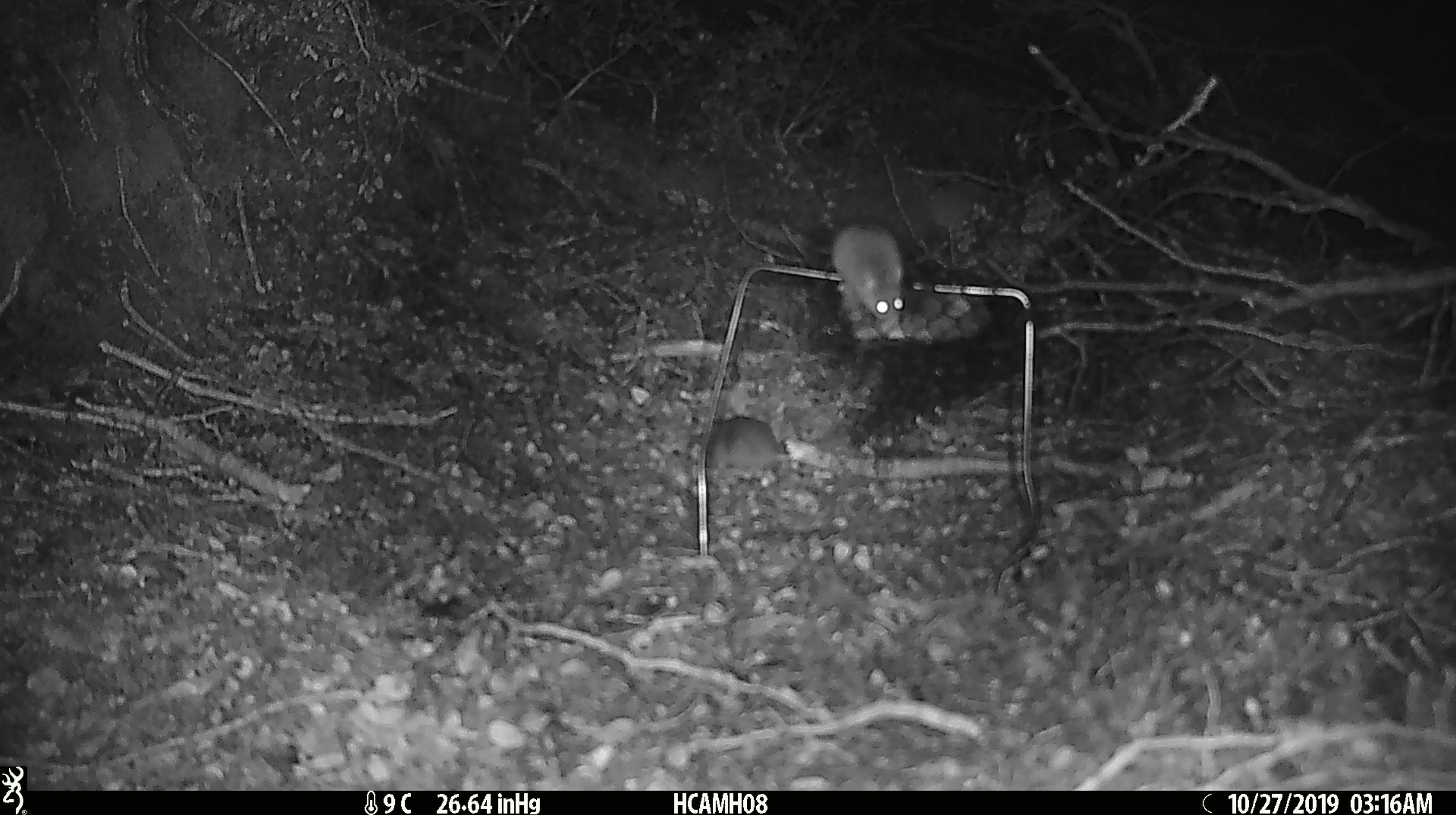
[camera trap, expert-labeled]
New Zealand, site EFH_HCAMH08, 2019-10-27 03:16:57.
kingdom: Animalia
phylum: Chordata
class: Mammalia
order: Rodentia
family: Muridae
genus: Mus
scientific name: Mus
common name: mouse